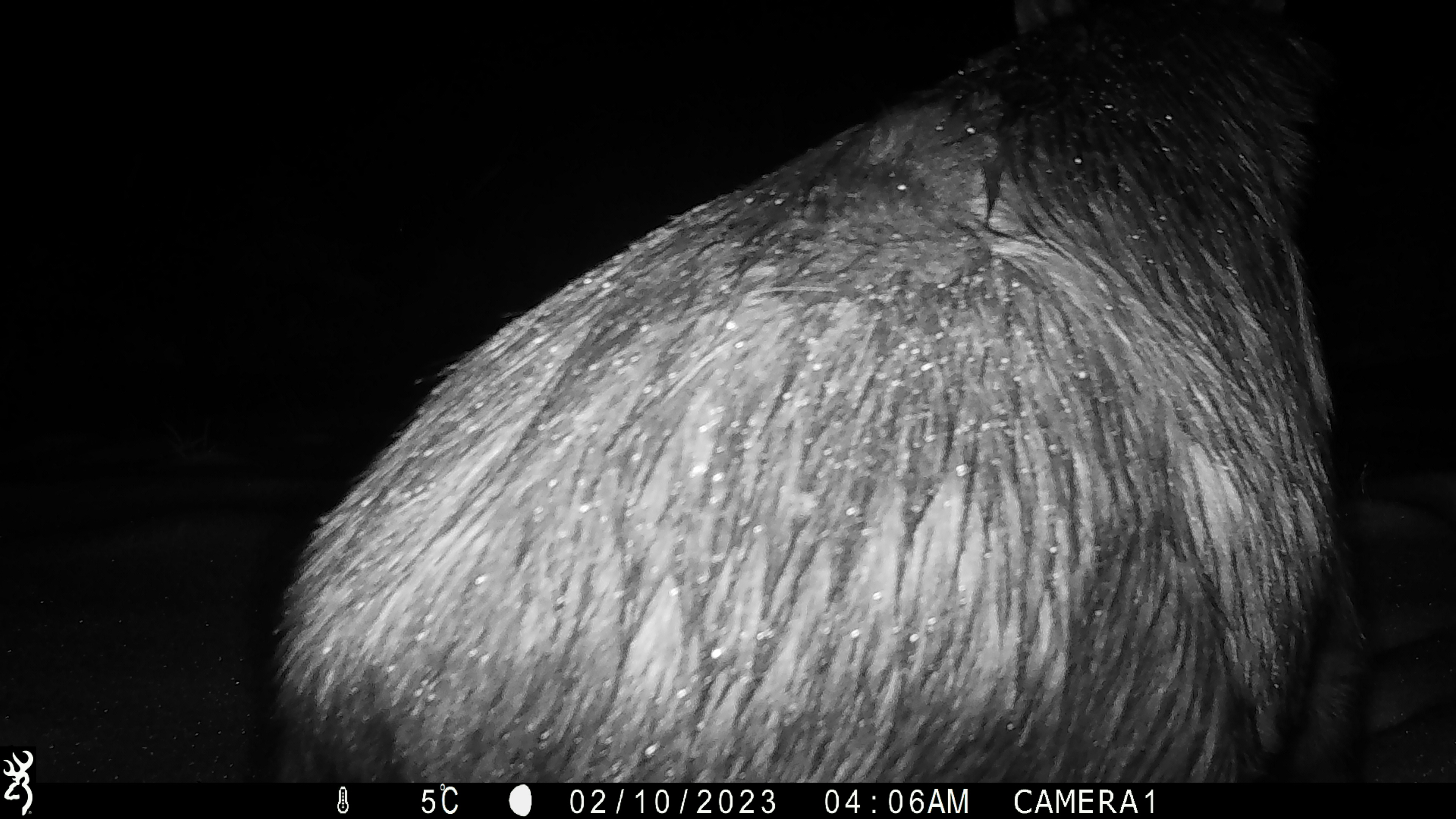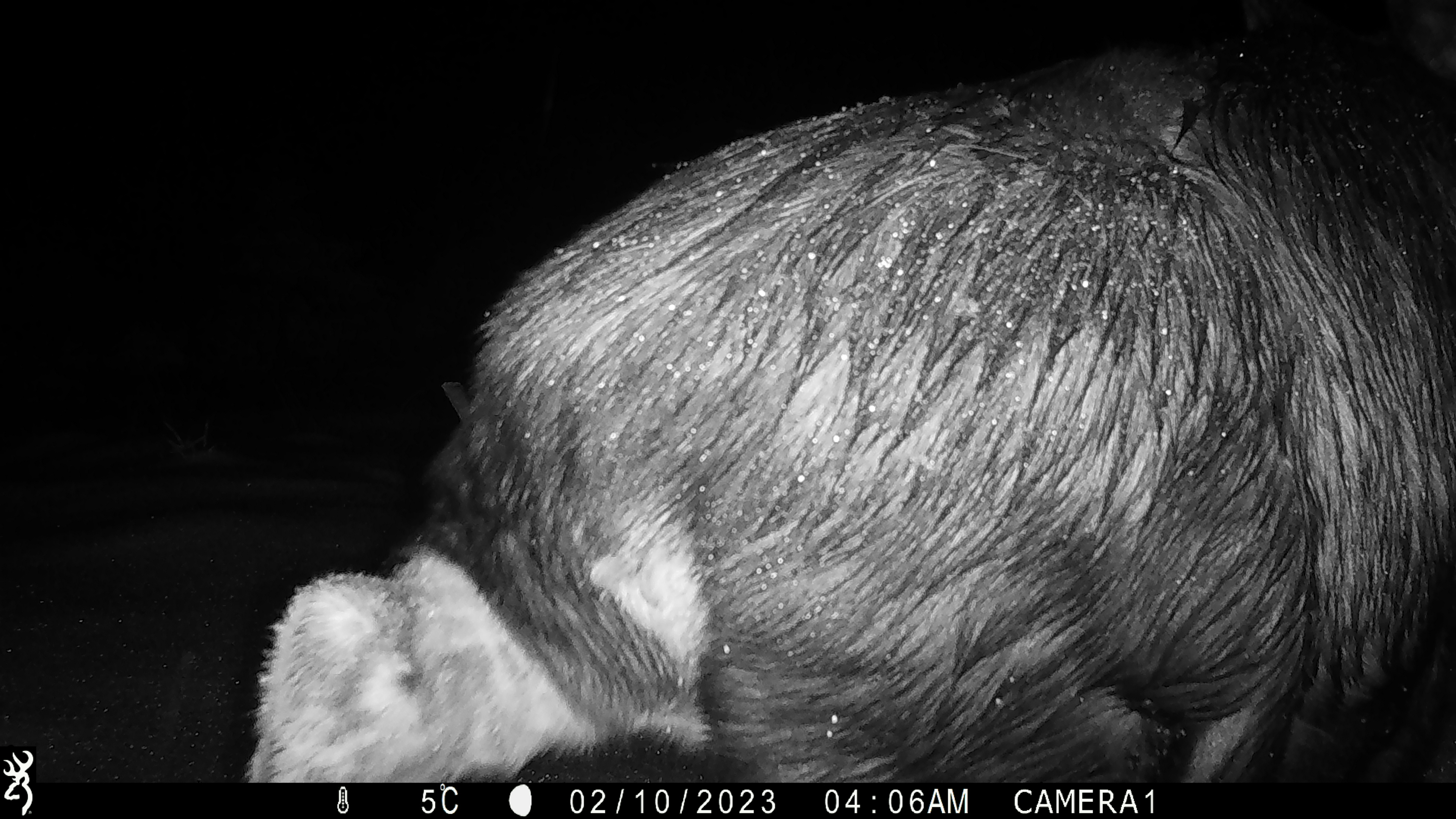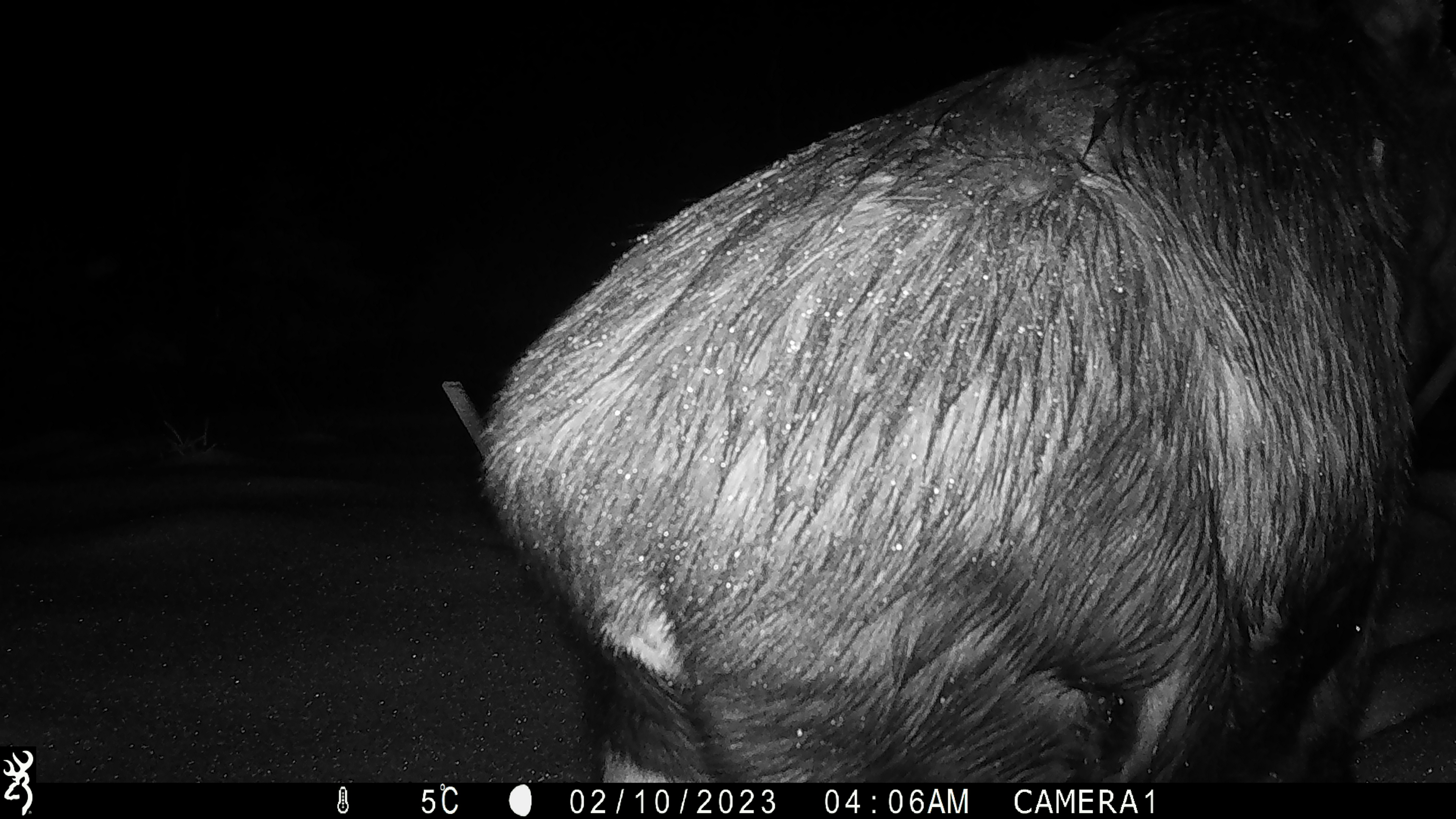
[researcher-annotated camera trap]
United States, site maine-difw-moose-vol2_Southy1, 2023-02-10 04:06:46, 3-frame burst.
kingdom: Animalia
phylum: Chordata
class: Mammalia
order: Artiodactyla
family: Cervidae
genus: Alces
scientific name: Alces alces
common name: moose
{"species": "moose (Alces alces)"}